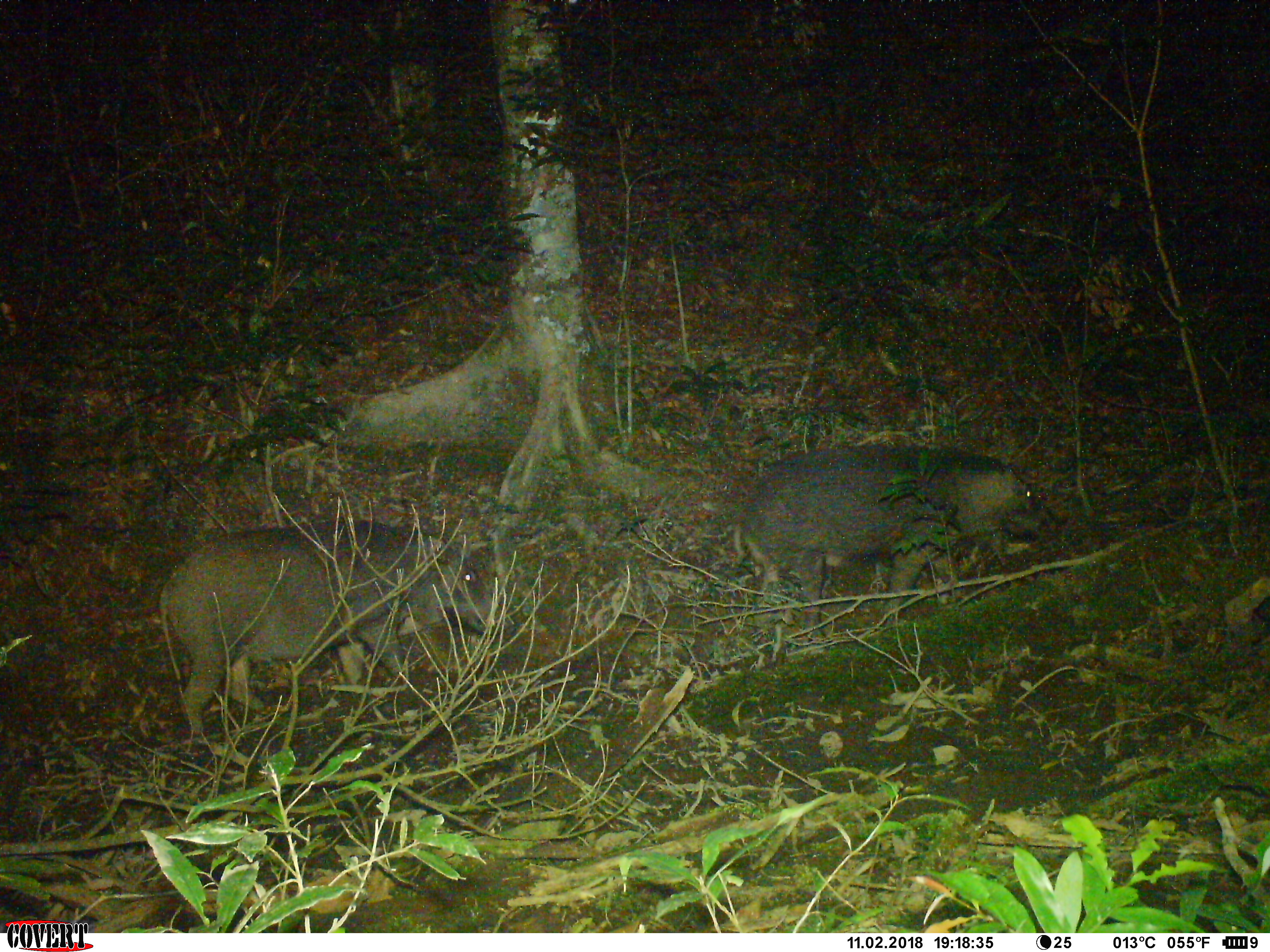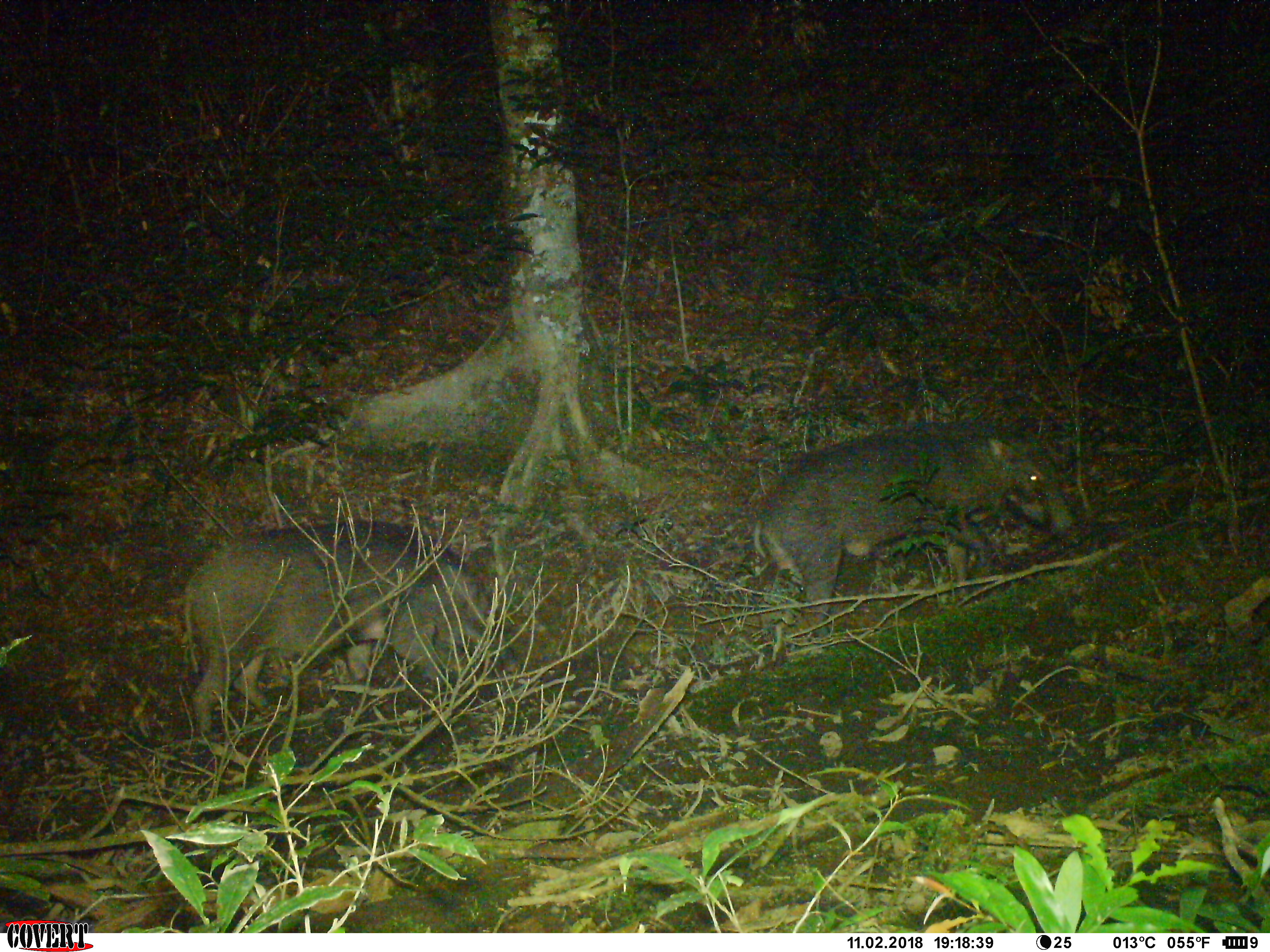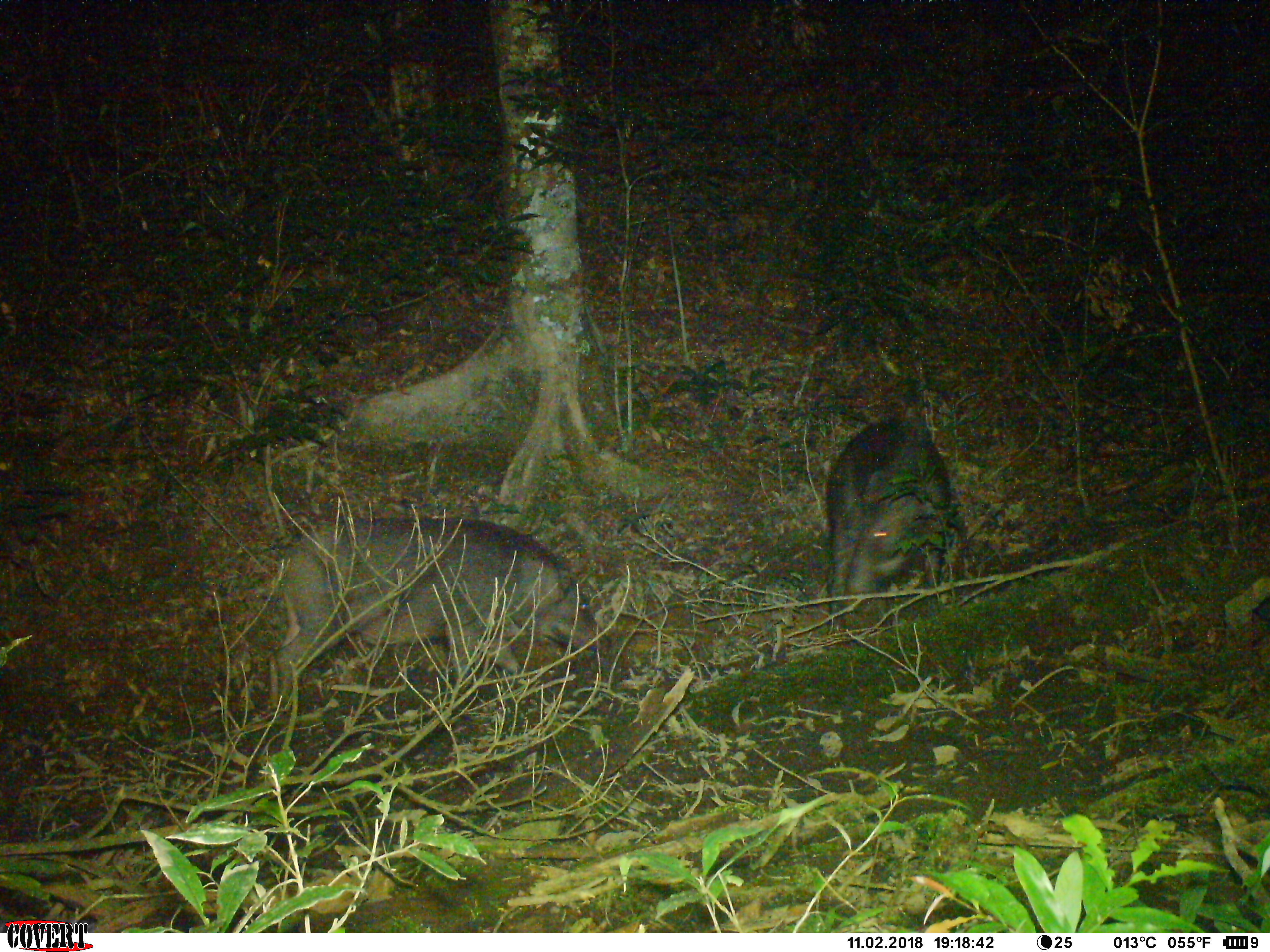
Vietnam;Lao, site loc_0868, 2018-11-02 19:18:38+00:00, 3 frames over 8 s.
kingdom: Animalia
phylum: Chordata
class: Mammalia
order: Artiodactyla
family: Suidae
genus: Sus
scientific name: Sus scrofa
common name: eurasian wild pig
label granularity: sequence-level